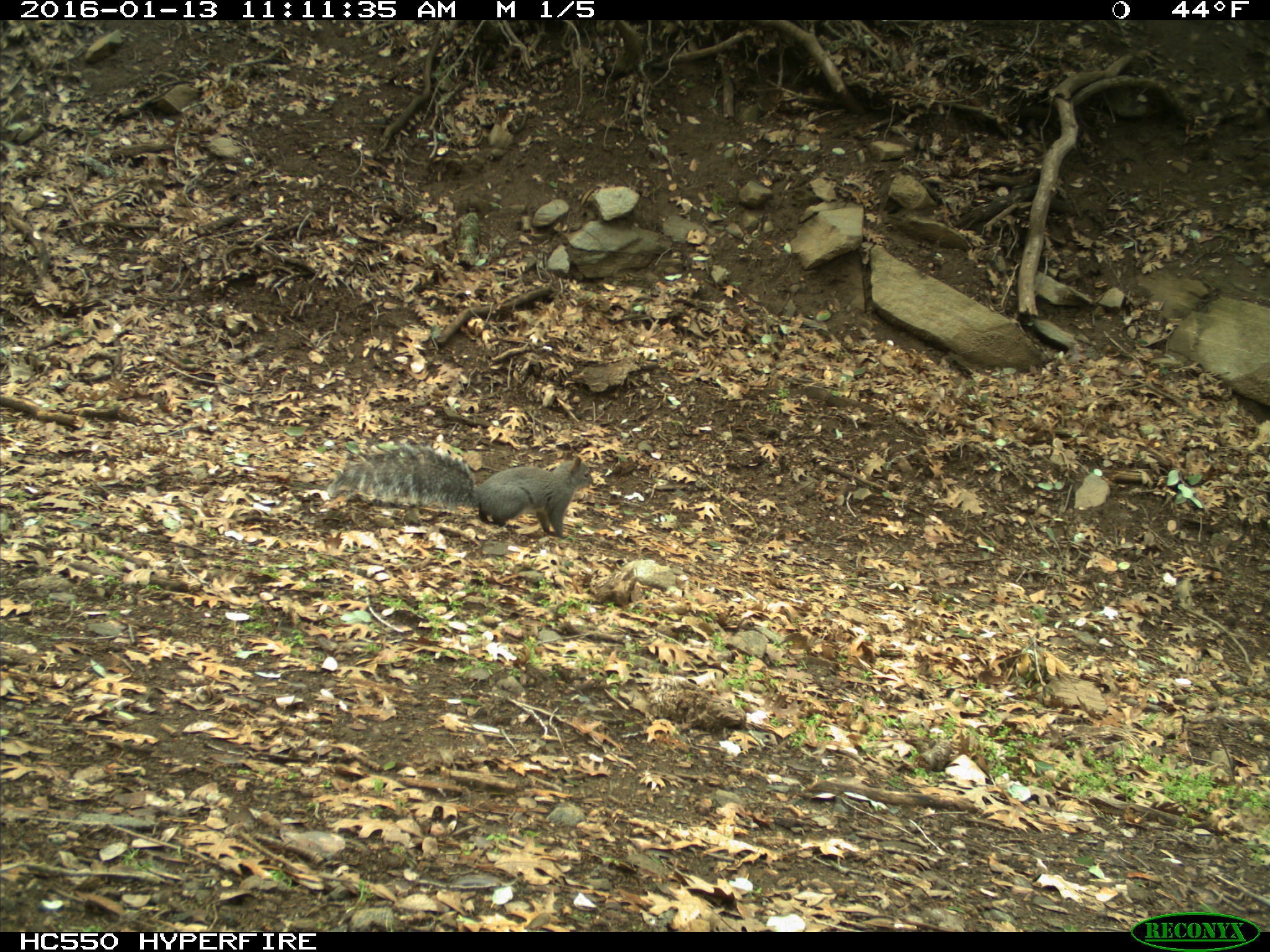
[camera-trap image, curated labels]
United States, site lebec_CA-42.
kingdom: Animalia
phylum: Chordata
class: Mammalia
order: Rodentia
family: Sciuridae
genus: Sciurus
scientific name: Sciurus carolinensis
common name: eastern gray squirrel